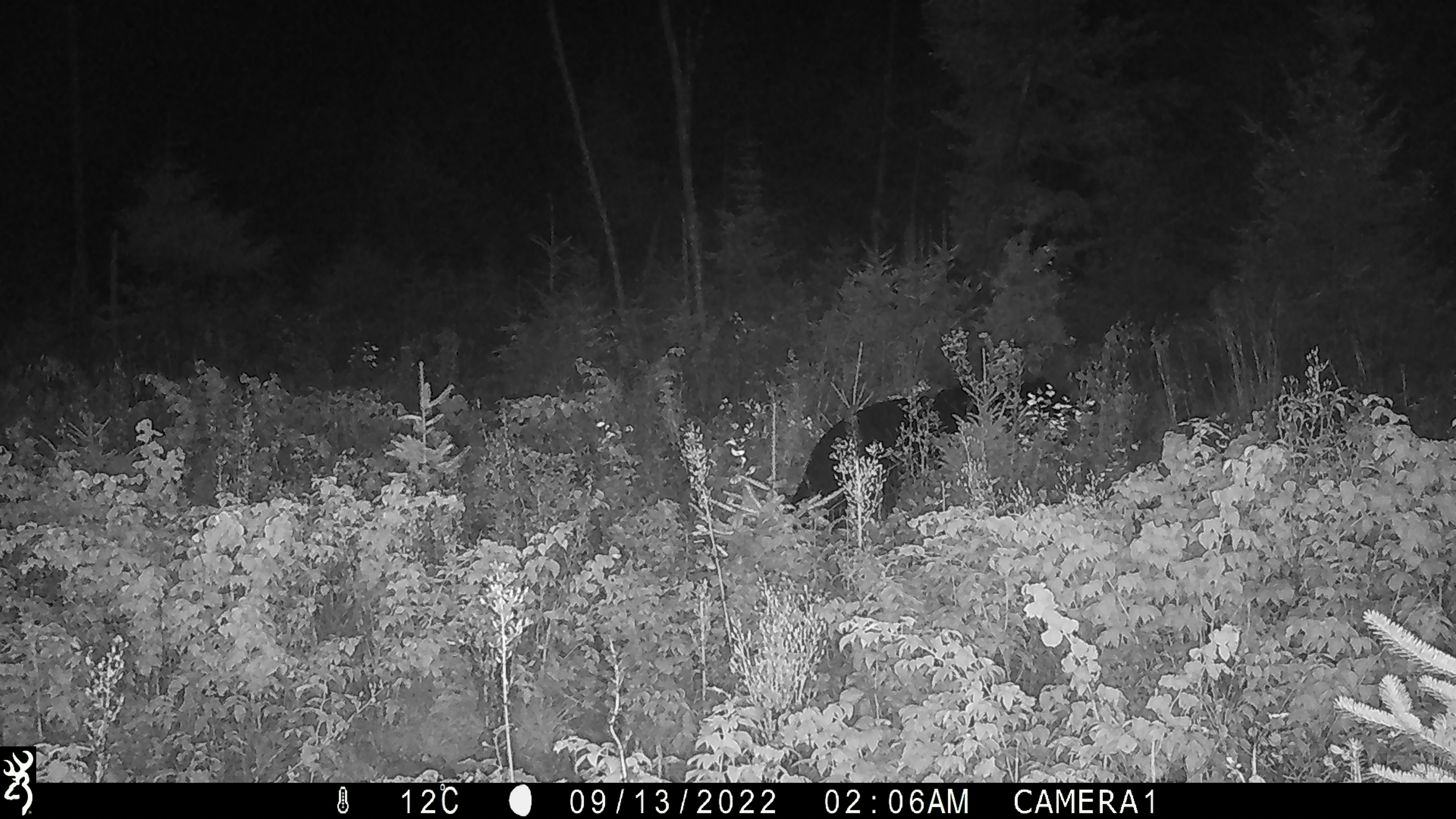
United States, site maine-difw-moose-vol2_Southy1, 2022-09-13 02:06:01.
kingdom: Animalia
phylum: Chordata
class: Mammalia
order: Carnivora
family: Ursidae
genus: Ursus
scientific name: Ursus americanus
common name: black bear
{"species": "black bear (Ursus americanus)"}